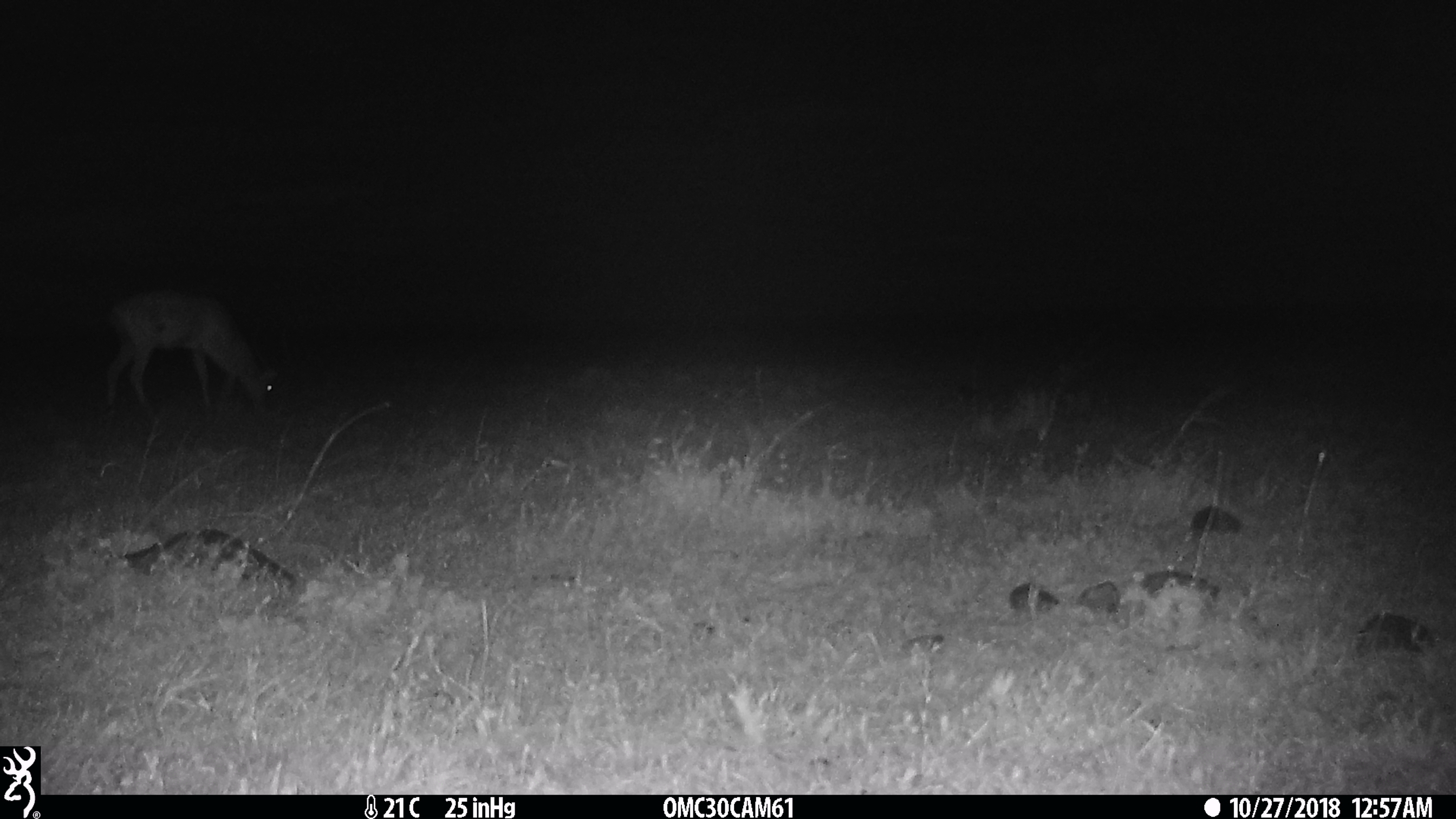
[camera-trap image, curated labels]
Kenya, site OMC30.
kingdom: Animalia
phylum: Chordata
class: Mammalia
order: Artiodactyla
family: Bovidae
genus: Aepyceros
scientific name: Aepyceros melampus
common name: impala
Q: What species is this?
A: Impala (Aepyceros melampus).